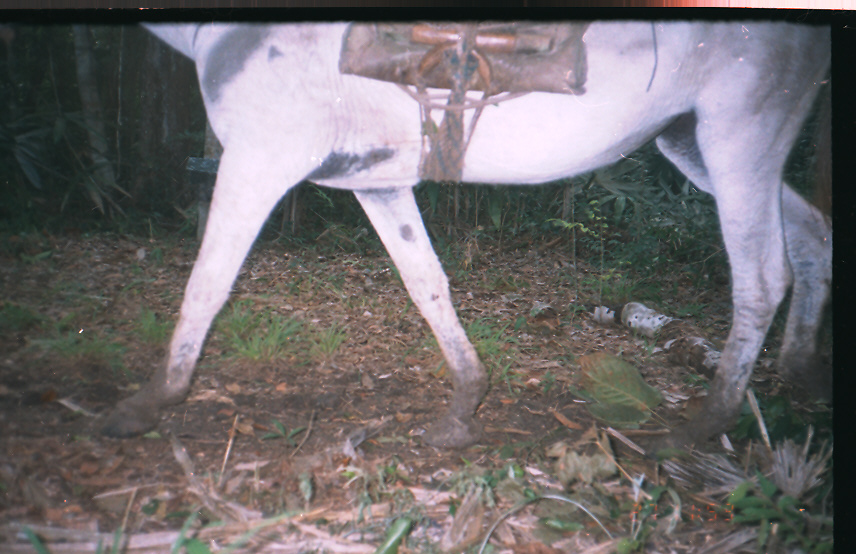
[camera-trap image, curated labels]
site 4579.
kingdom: Animalia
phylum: Chordata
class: Mammalia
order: Perissodactyla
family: Equidae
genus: Equus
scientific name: Equus ferus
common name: wild horse